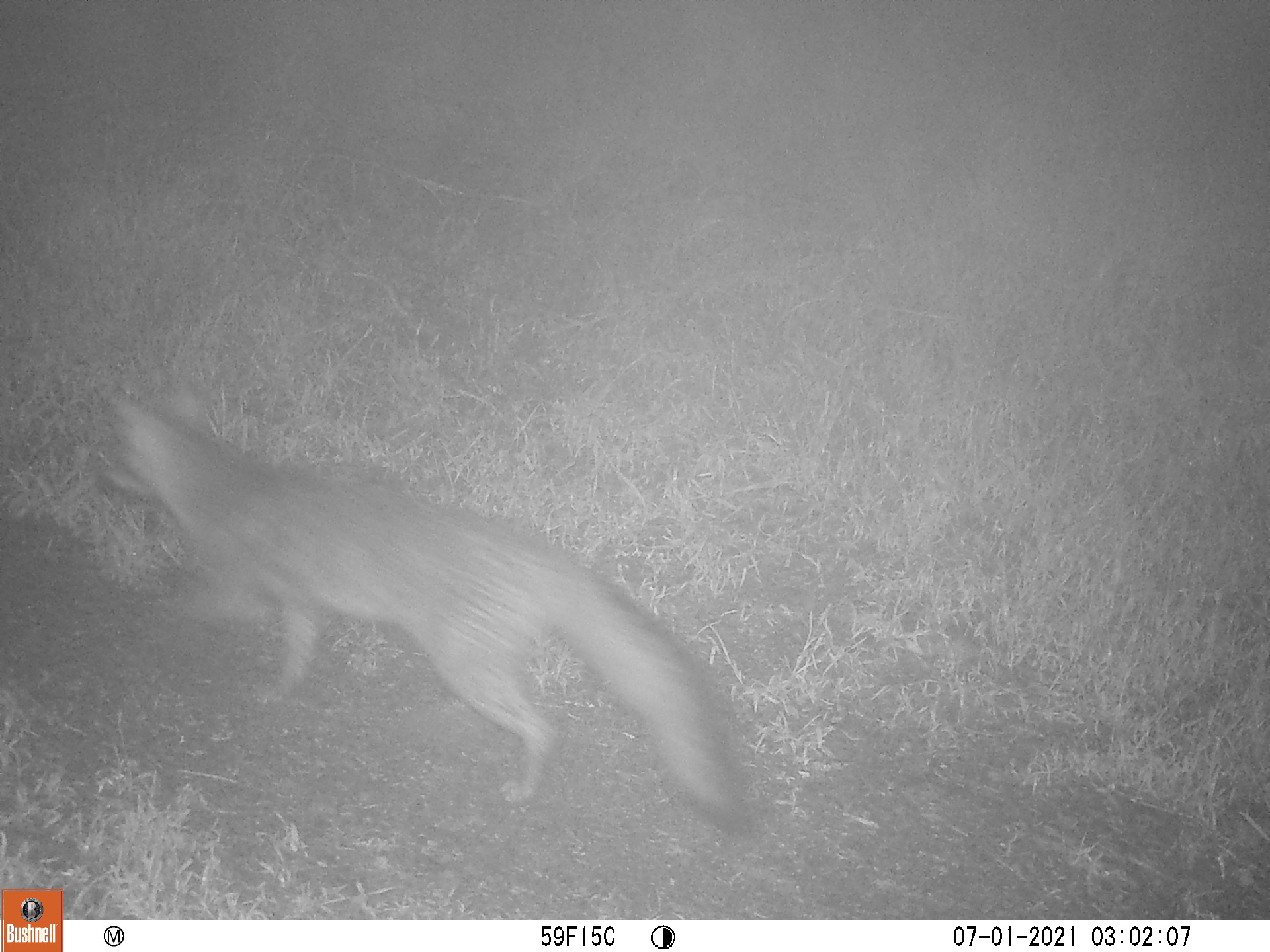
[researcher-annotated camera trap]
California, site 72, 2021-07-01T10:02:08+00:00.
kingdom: Animalia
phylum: Chordata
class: Mammalia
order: Carnivora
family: Canidae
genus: Urocyon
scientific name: Urocyon cinereoargenteus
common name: gray fox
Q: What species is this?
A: Gray fox (Urocyon cinereoargenteus).